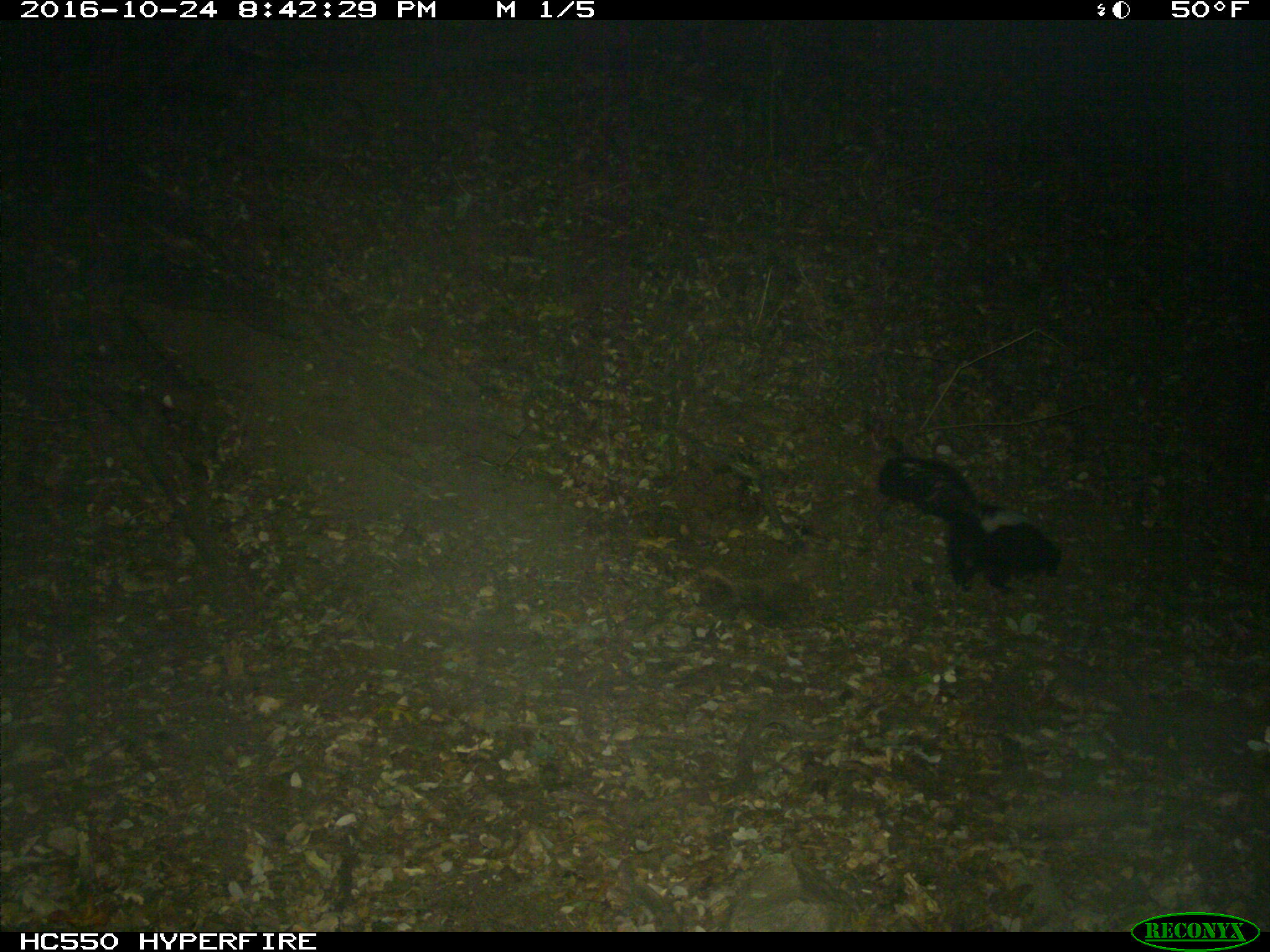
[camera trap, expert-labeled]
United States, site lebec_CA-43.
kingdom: Animalia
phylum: Chordata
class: Mammalia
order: Carnivora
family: Mephitidae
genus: Mephitis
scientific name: Mephitis mephitis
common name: striped skunk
Mephitis mephitis (striped skunk).